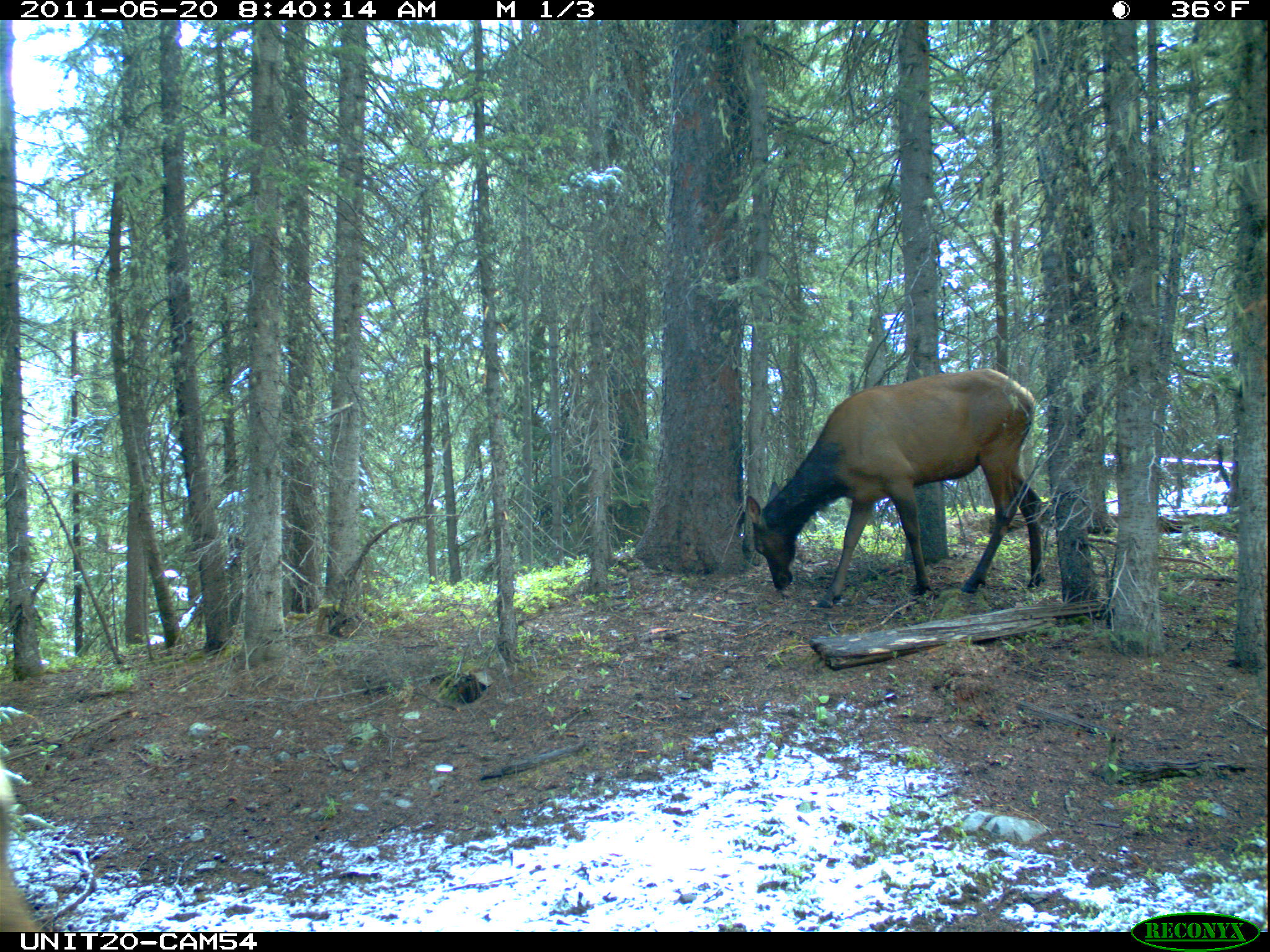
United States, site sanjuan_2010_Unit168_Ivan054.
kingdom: Animalia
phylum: Chordata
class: Mammalia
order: Artiodactyla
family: Cervidae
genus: Cervus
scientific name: Cervus elaphus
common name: red deer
Cervus elaphus (red deer).